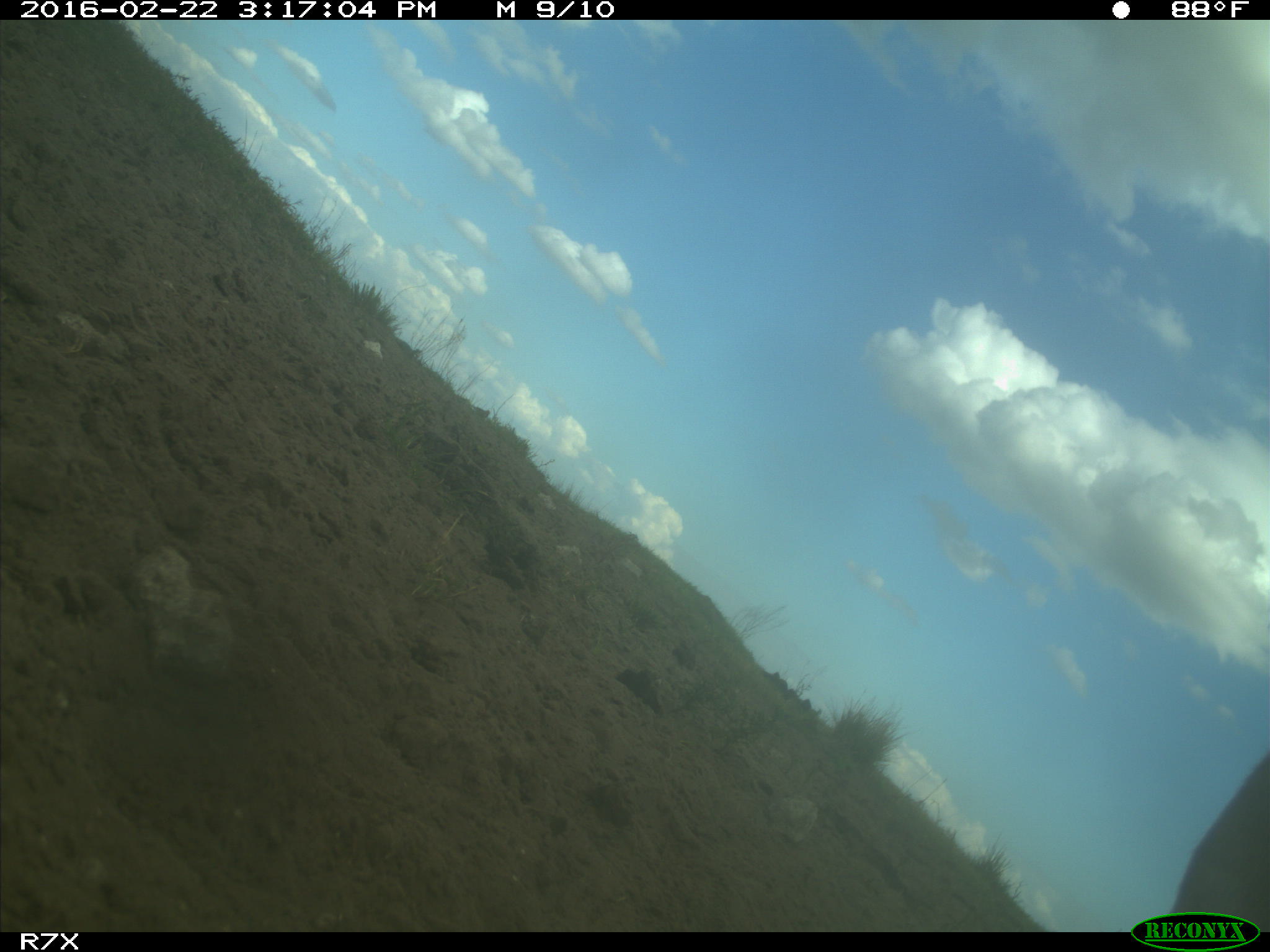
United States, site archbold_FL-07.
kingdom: Animalia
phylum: Chordata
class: Mammalia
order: Artiodactyla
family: Bovidae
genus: Bos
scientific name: Bos taurus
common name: domestic cow